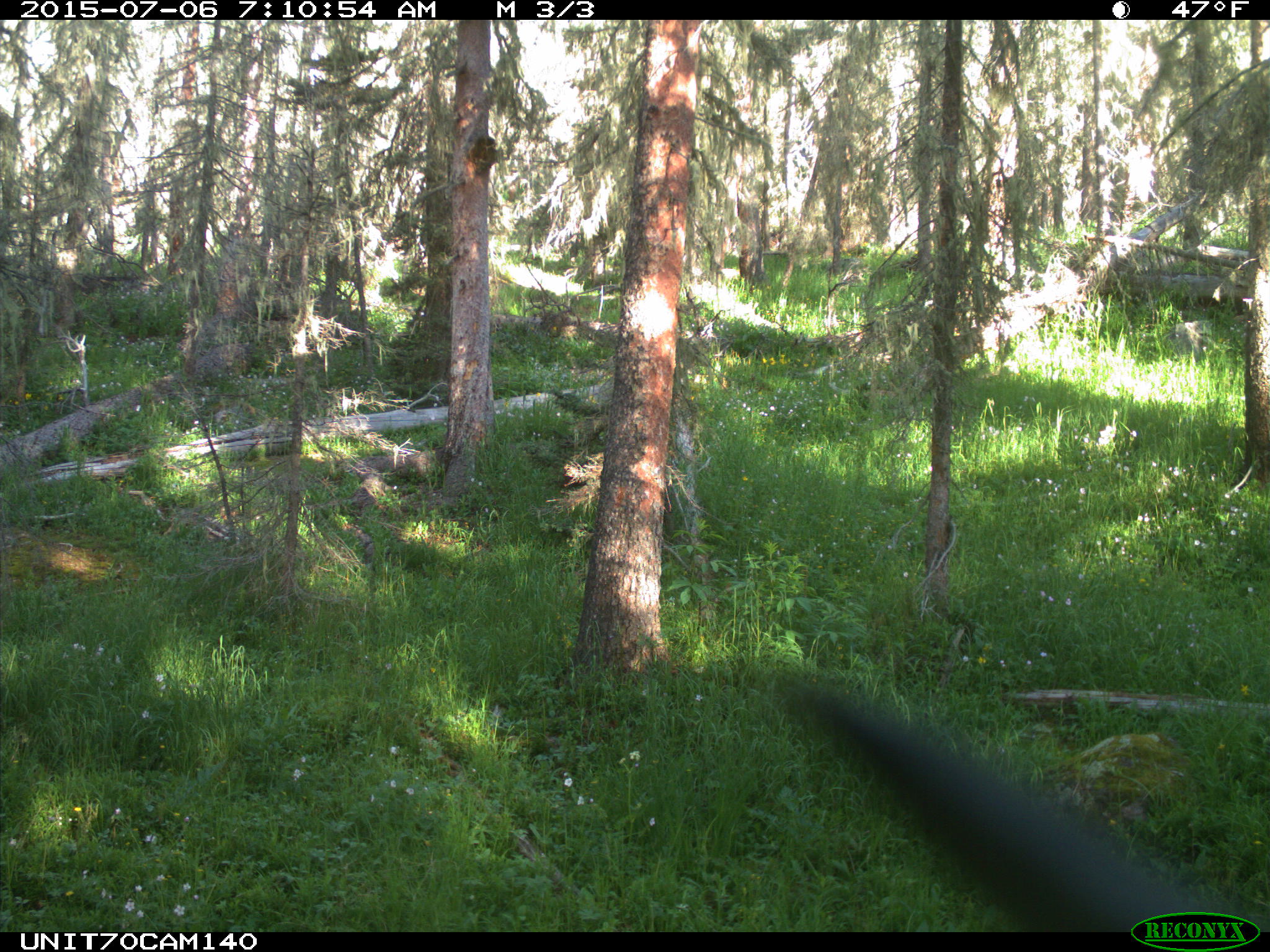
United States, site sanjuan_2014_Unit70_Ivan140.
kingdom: Animalia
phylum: Chordata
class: Aves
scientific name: Aves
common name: birds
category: unidentified bird